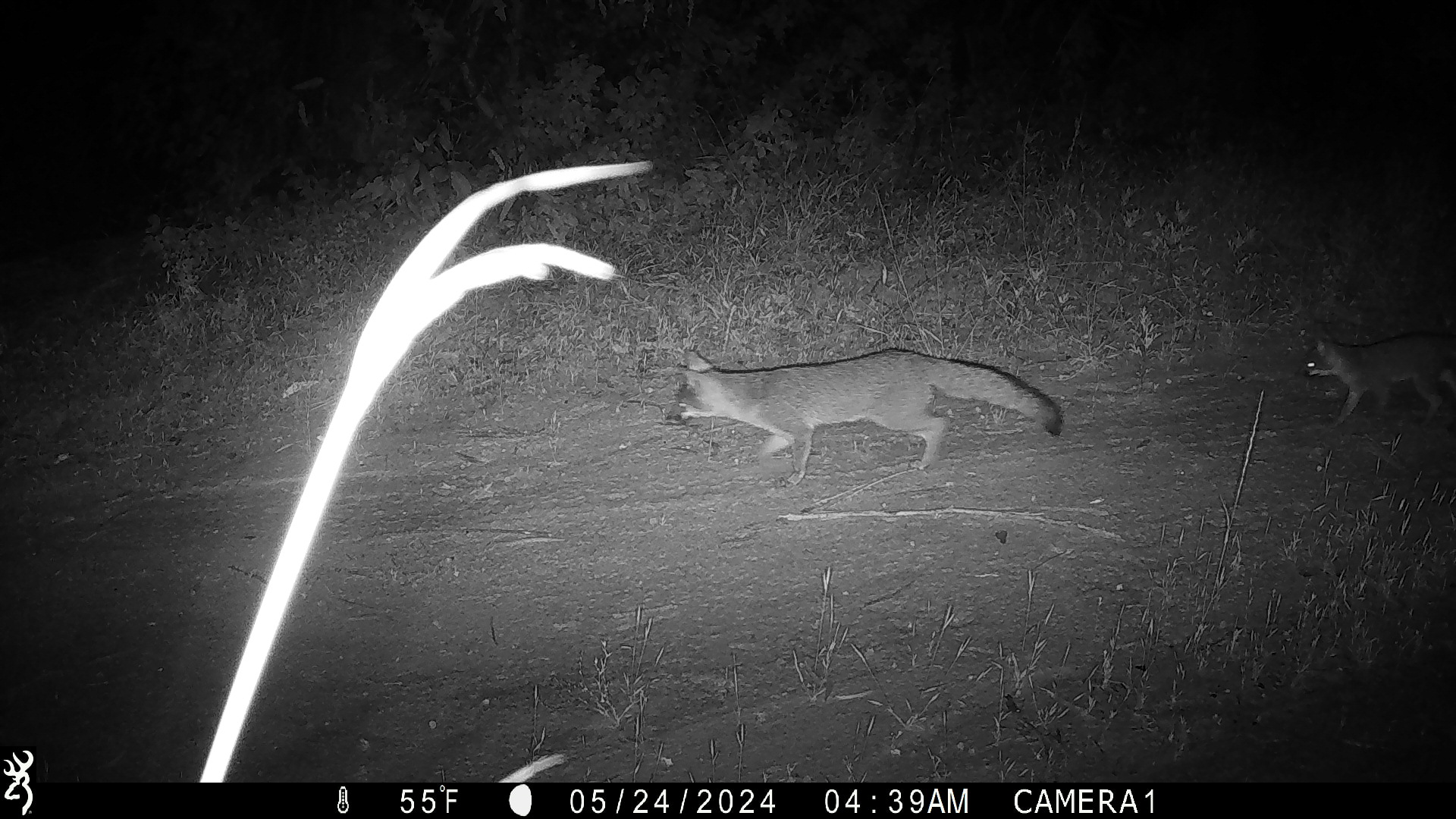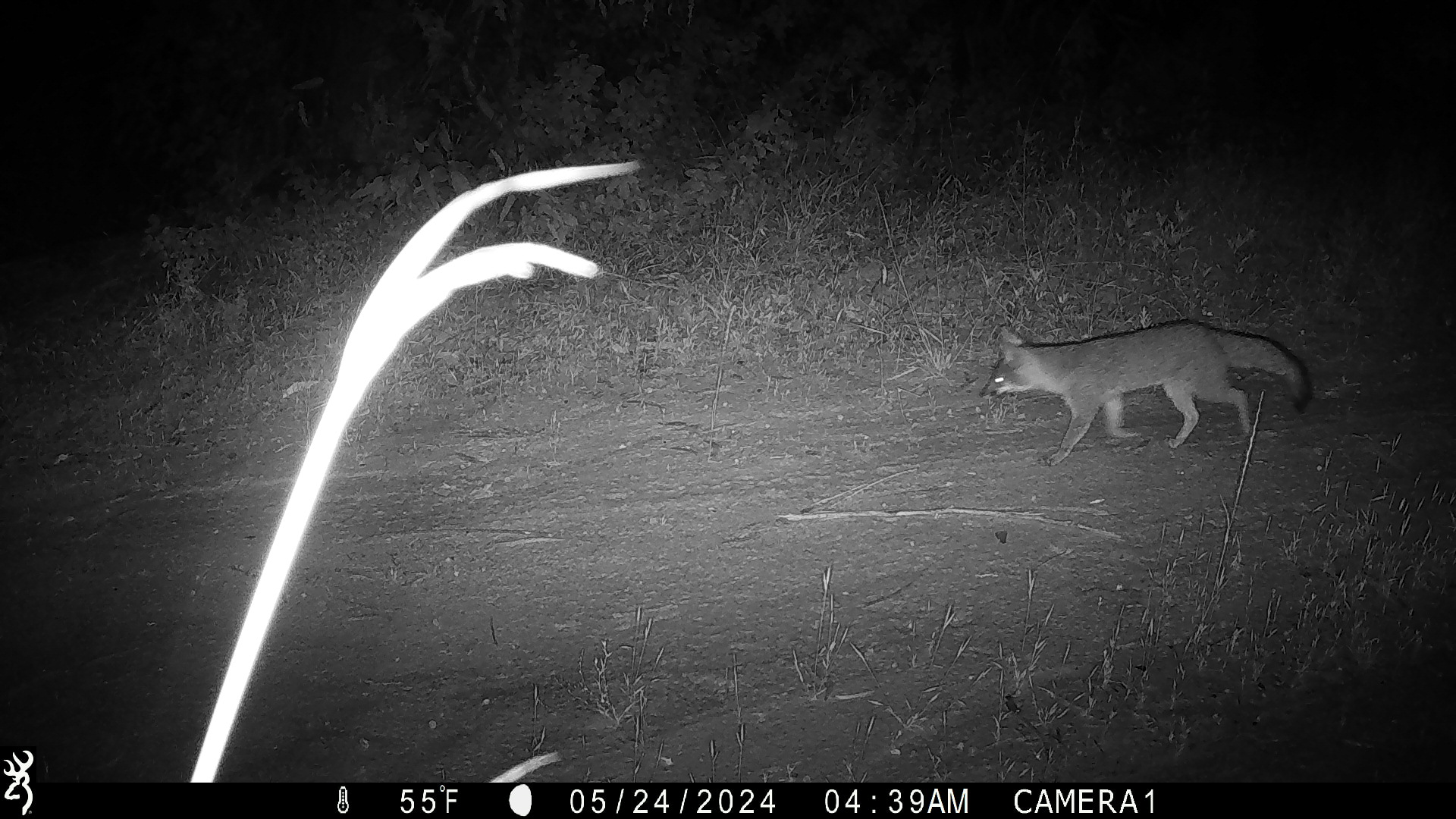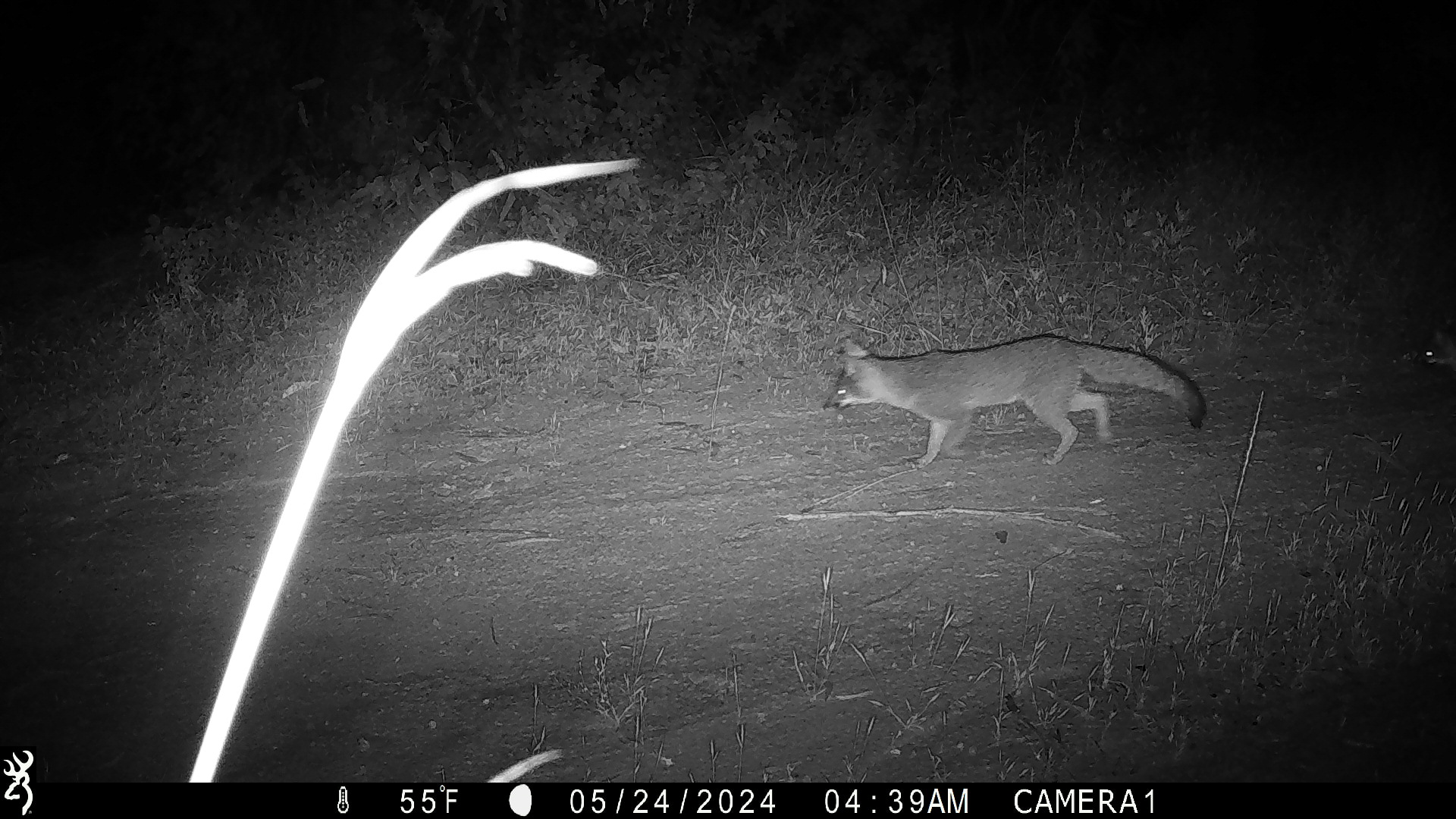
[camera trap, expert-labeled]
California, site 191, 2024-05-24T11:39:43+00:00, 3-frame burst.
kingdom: Animalia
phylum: Chordata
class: Mammalia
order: Carnivora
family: Canidae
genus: Urocyon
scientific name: Urocyon cinereoargenteus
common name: gray fox